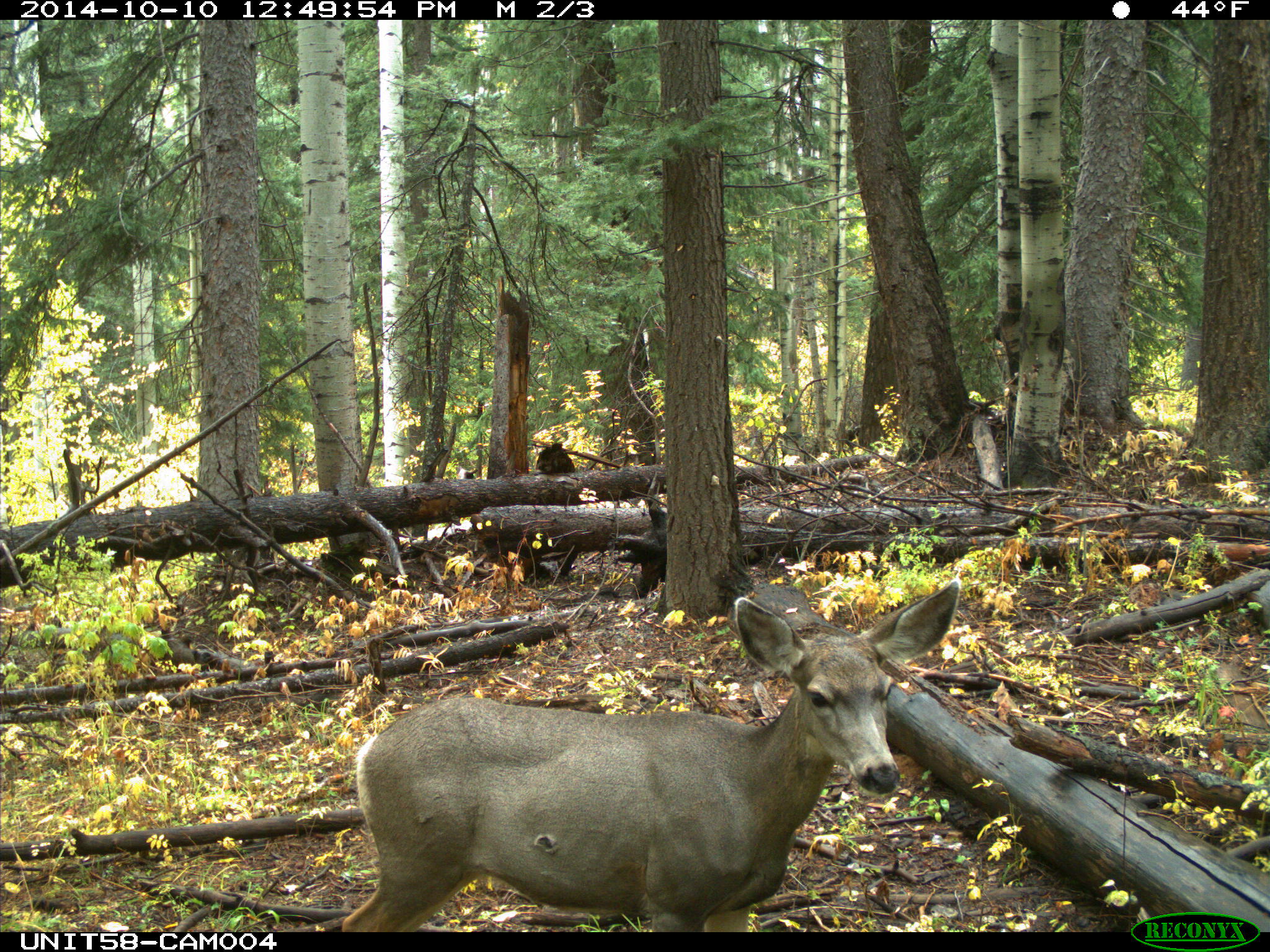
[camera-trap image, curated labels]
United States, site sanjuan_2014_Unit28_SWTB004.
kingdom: Animalia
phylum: Chordata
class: Mammalia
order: Artiodactyla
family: Cervidae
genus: Odocoileus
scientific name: Odocoileus hemionus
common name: mule deer